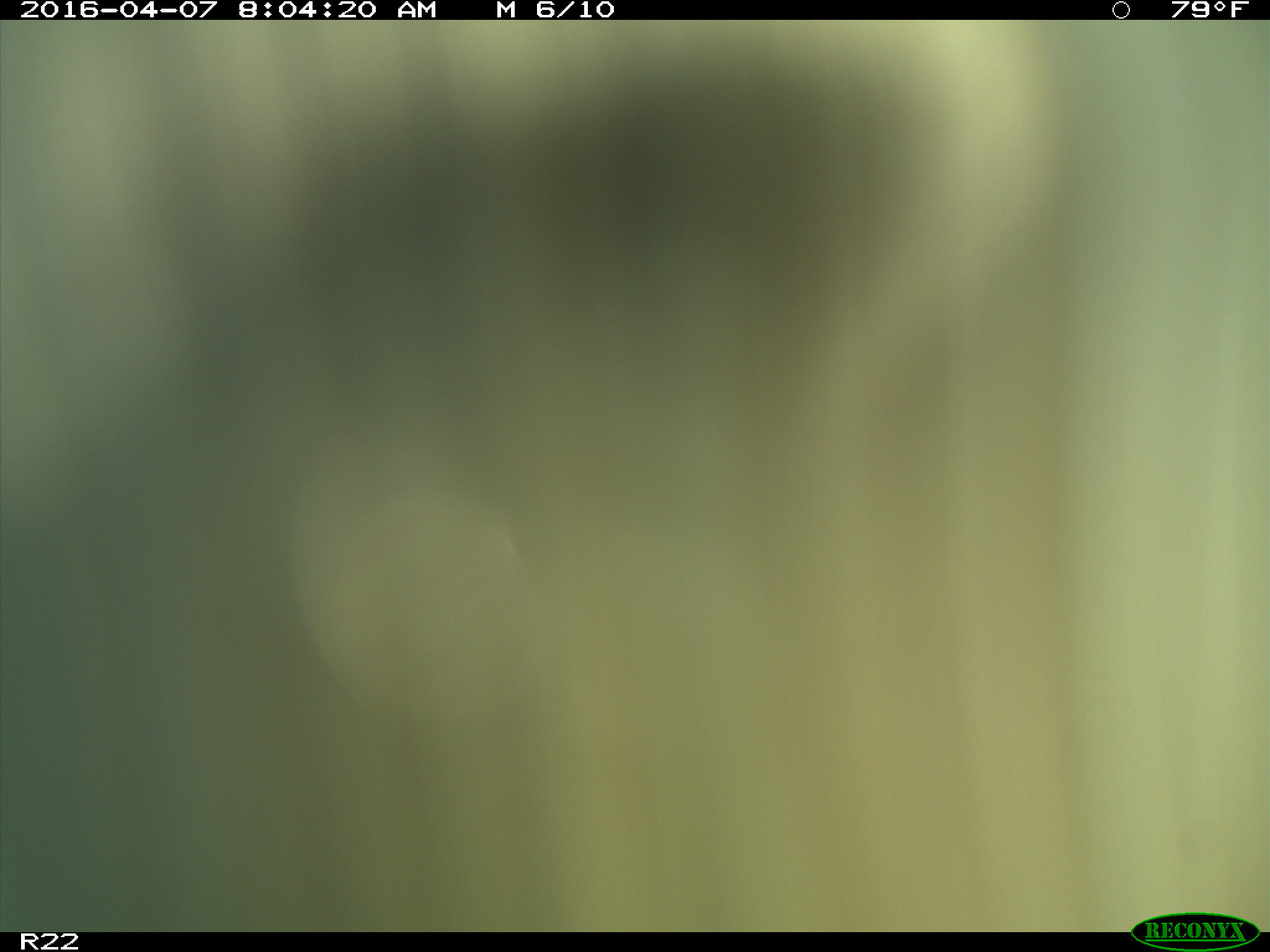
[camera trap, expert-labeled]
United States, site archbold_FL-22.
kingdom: Animalia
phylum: Chordata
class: Mammalia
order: Artiodactyla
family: Bovidae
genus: Bos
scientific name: Bos taurus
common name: domestic cow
Bos taurus (domestic cow).